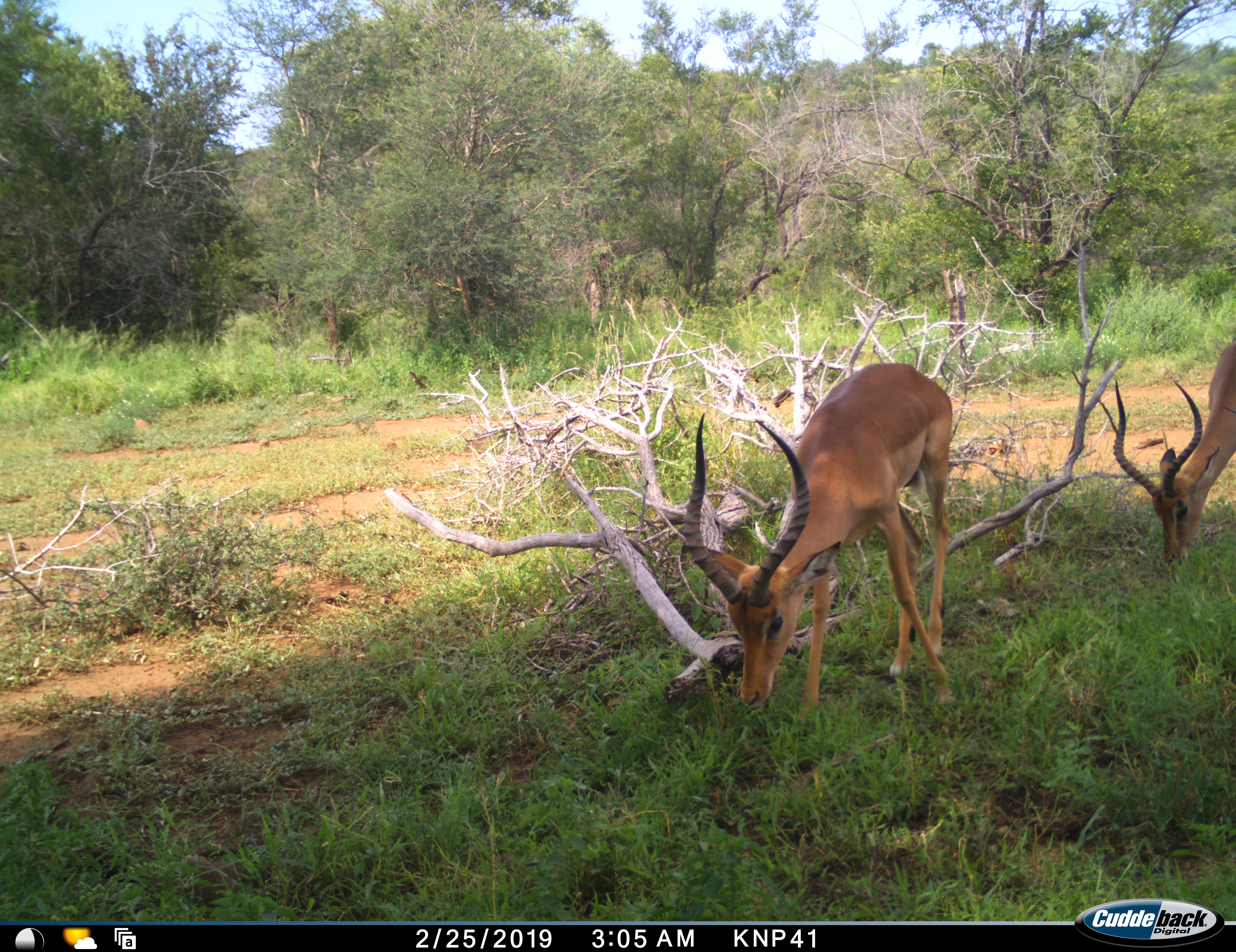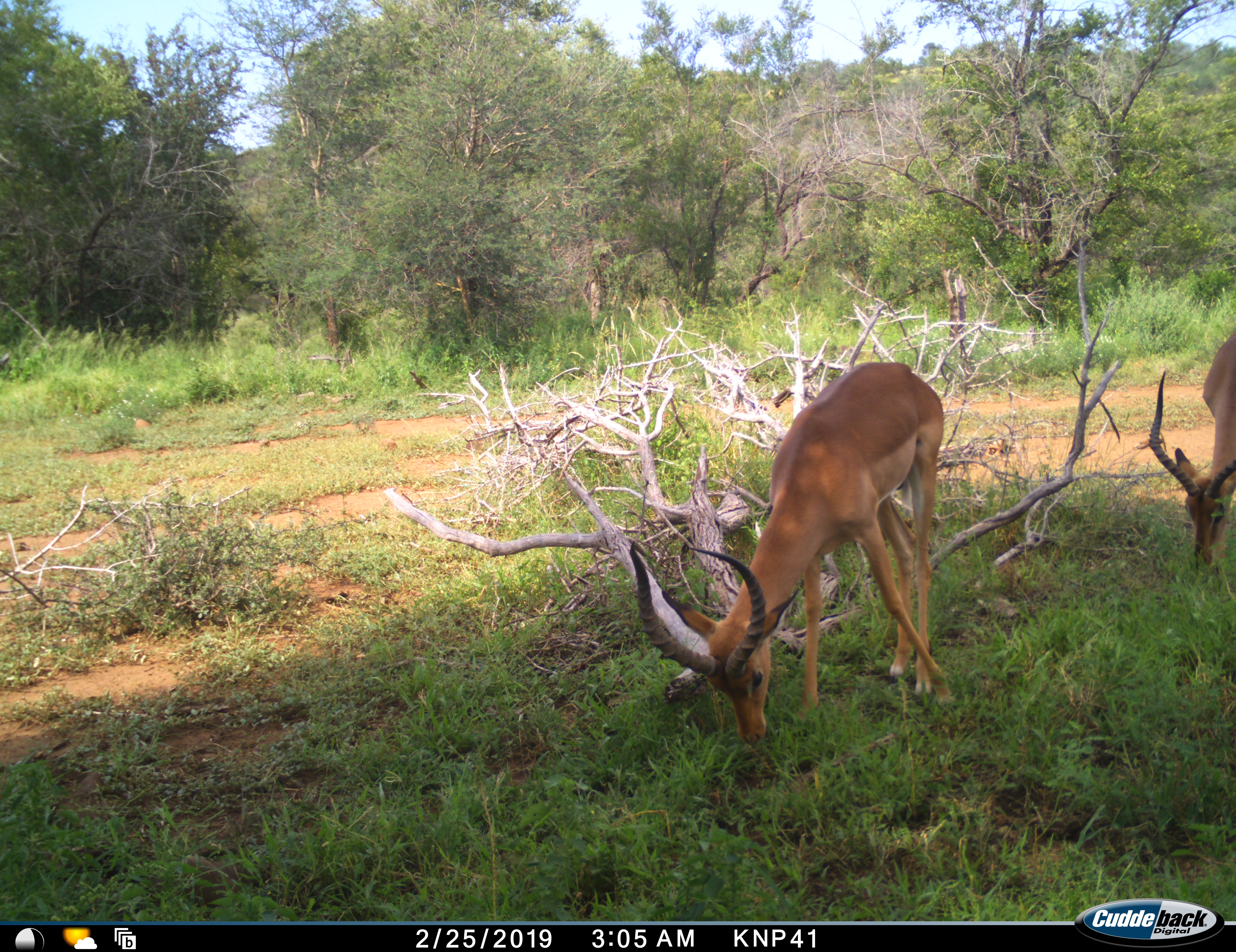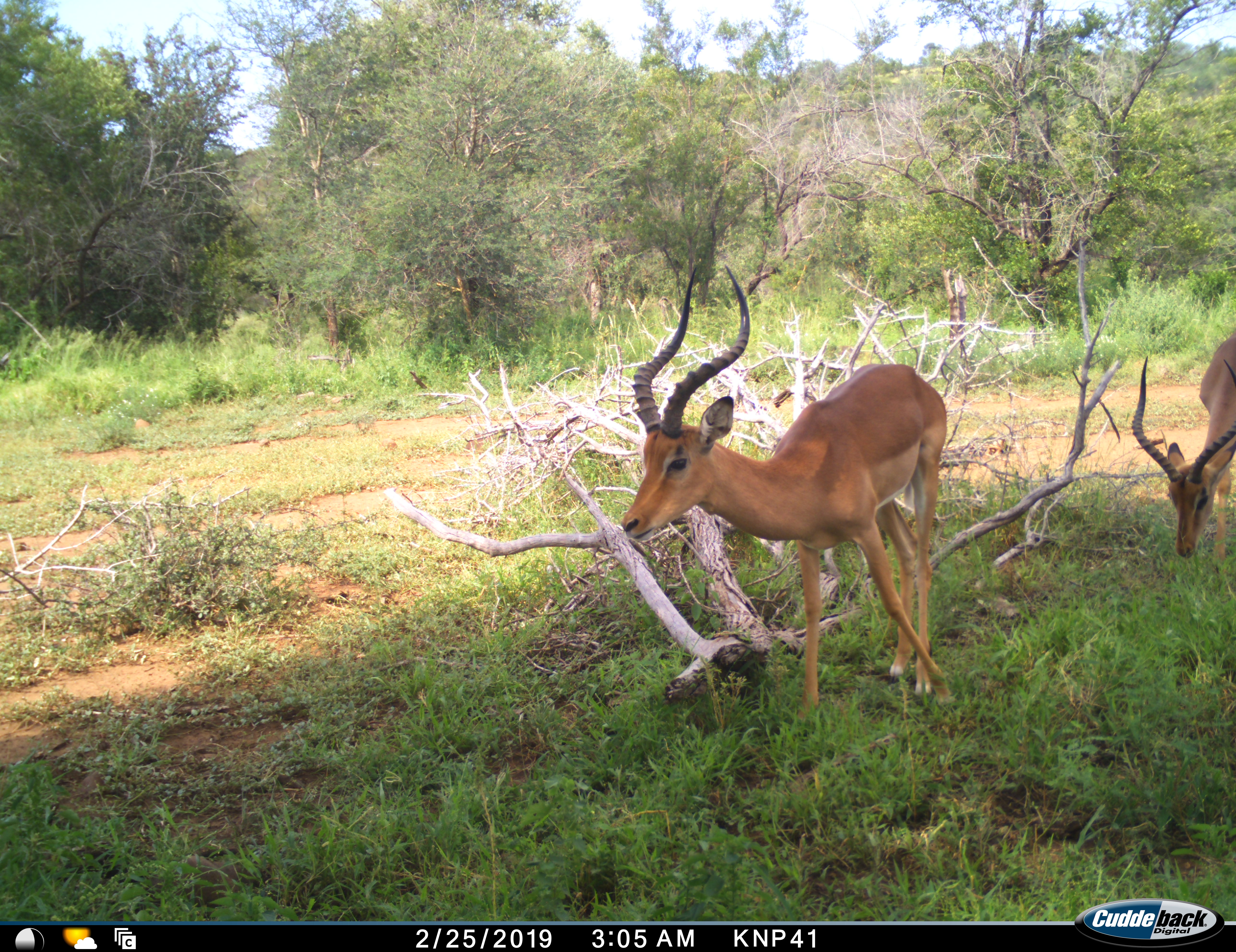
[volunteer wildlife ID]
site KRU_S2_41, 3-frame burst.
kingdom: Animalia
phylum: Chordata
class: Mammalia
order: Artiodactyla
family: Bovidae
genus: Aepyceros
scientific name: Aepyceros melampus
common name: impala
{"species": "impala (Aepyceros melampus)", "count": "2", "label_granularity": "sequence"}